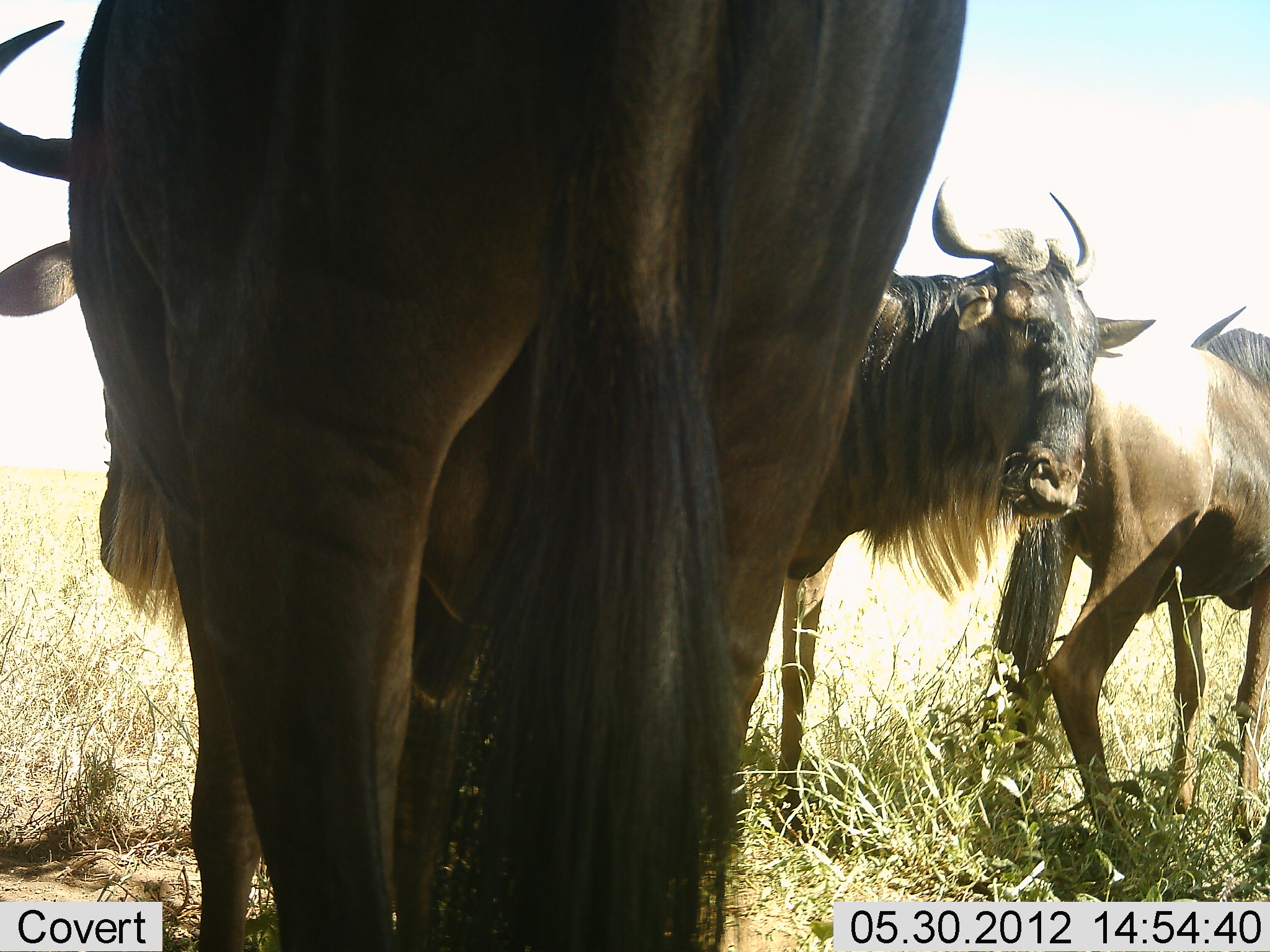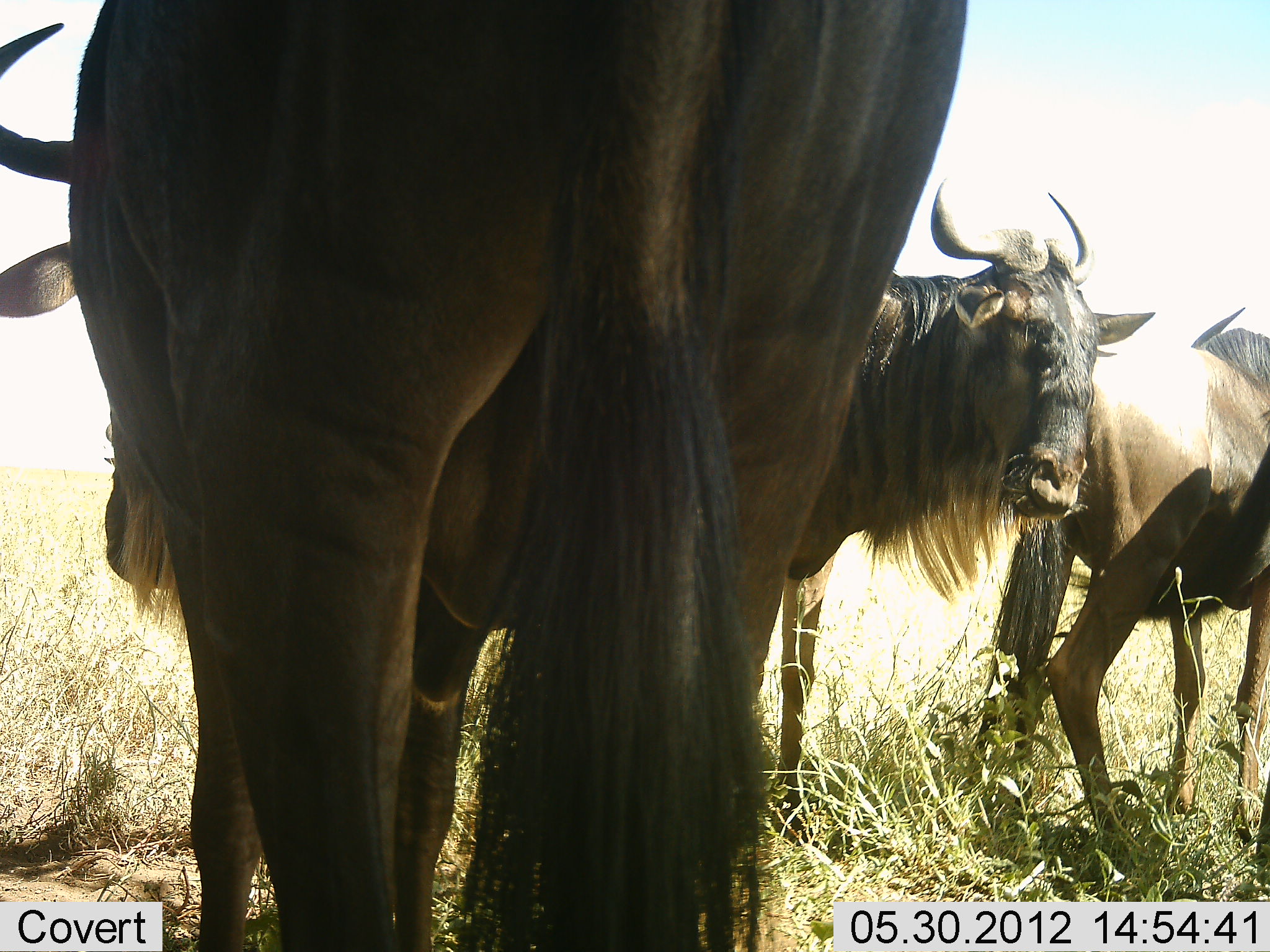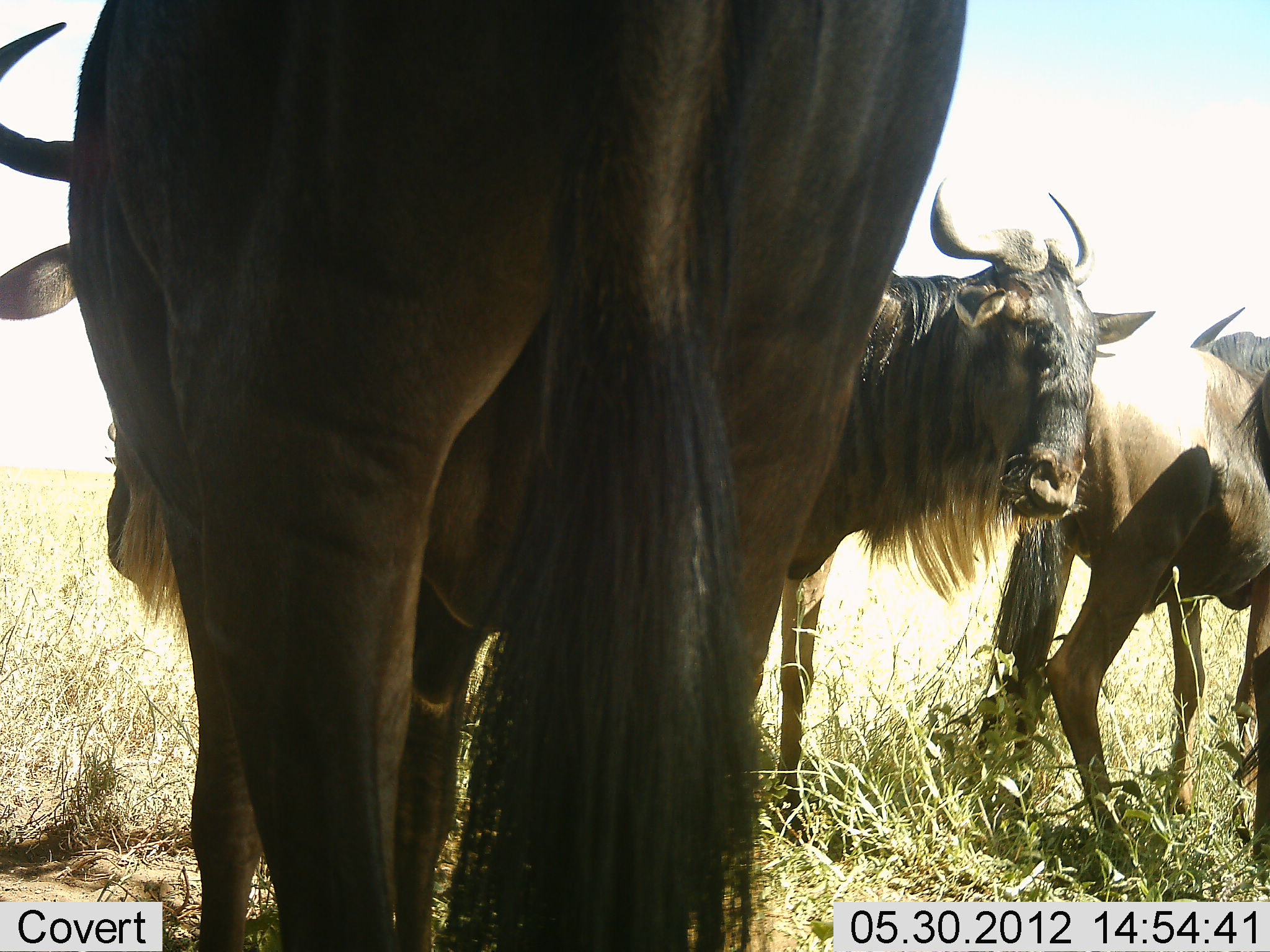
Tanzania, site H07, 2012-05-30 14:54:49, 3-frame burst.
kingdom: Animalia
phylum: Chordata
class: Mammalia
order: Artiodactyla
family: Bovidae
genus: Connochaetes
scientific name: Connochaetes taurinus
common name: blue wildebeest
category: wildebeest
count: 3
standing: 100%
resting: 10%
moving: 10%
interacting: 0%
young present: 0%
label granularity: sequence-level